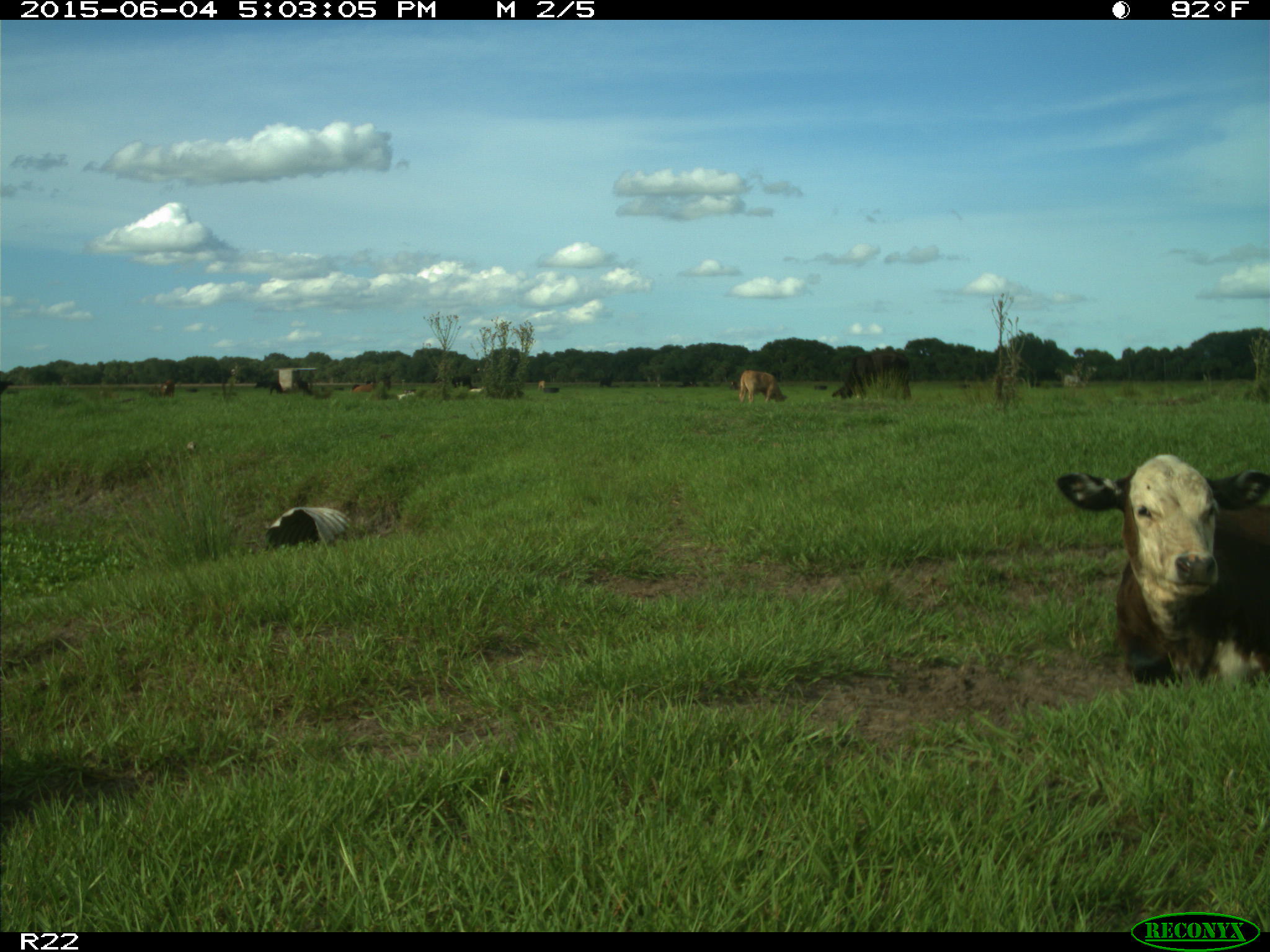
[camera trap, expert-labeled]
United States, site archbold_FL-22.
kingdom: Animalia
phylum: Chordata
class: Mammalia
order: Artiodactyla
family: Bovidae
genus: Bos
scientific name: Bos taurus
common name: domestic cow